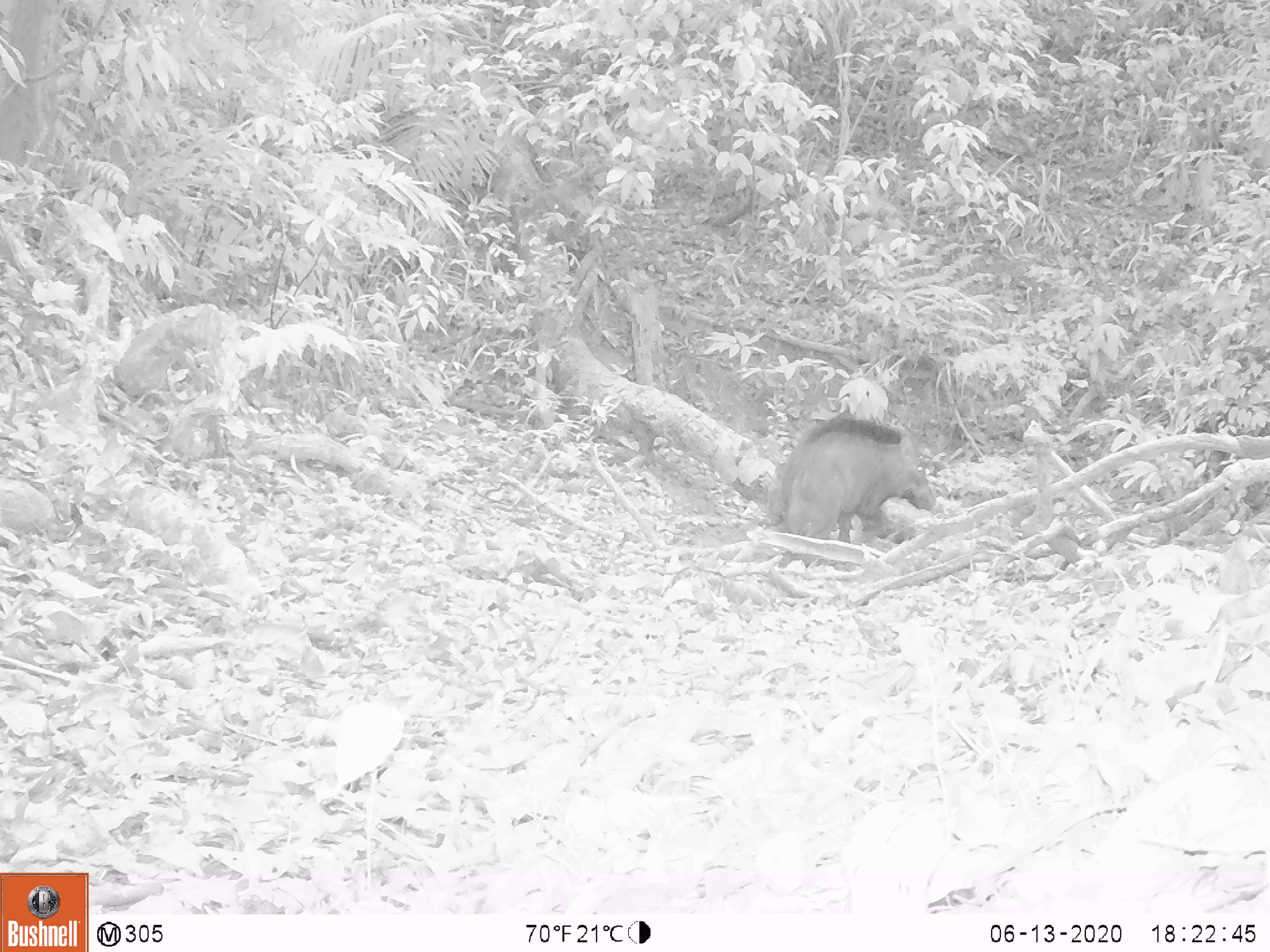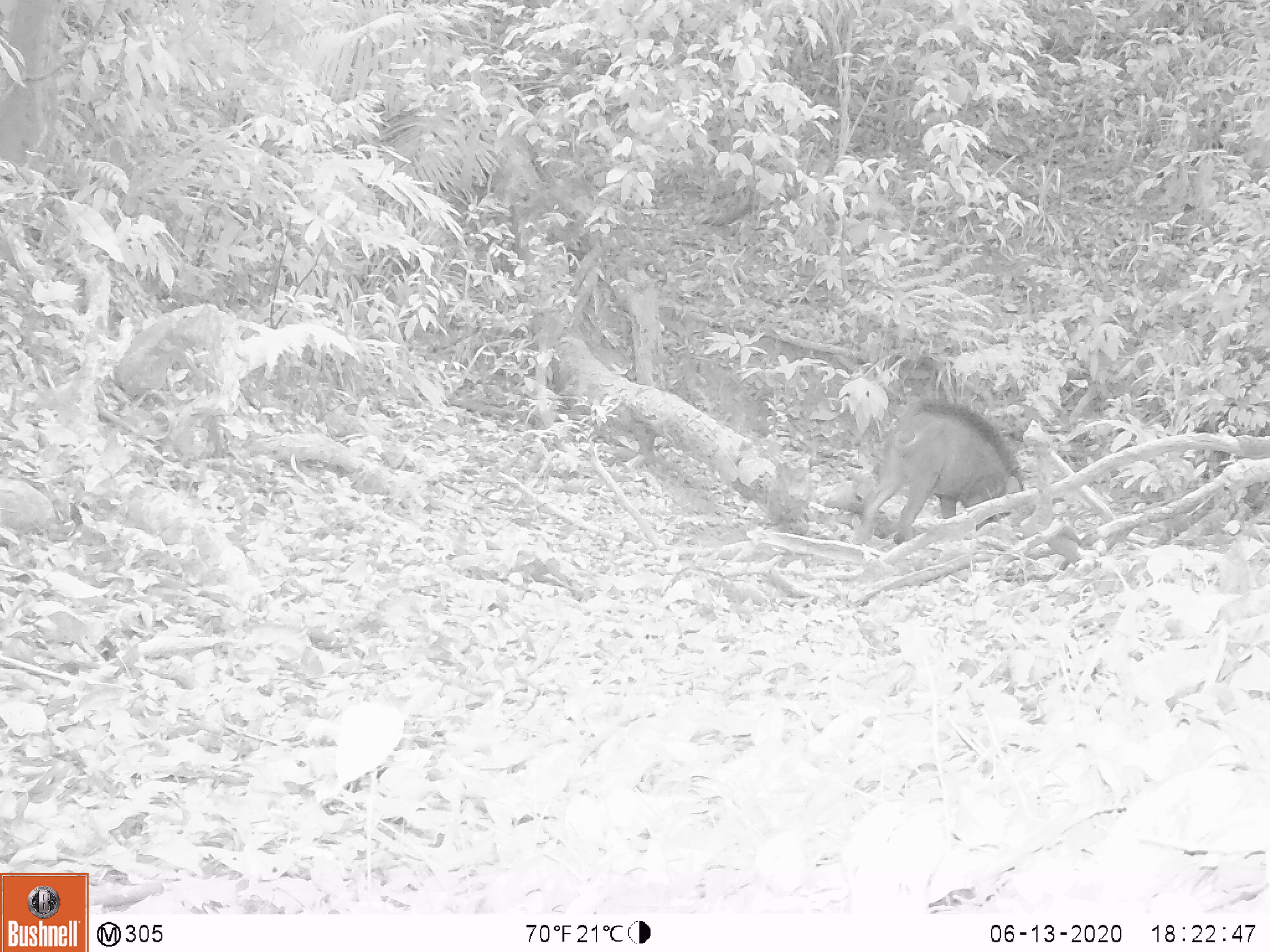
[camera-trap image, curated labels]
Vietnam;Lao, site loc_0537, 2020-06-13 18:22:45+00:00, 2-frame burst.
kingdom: Animalia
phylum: Chordata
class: Mammalia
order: Artiodactyla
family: Suidae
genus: Sus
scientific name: Sus scrofa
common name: eurasian wild pig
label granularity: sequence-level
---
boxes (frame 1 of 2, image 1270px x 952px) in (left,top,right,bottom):
eurasian wild pig: (768,415,938,567)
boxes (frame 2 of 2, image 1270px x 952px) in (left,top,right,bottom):
eurasian wild pig: (855,397,1024,545)